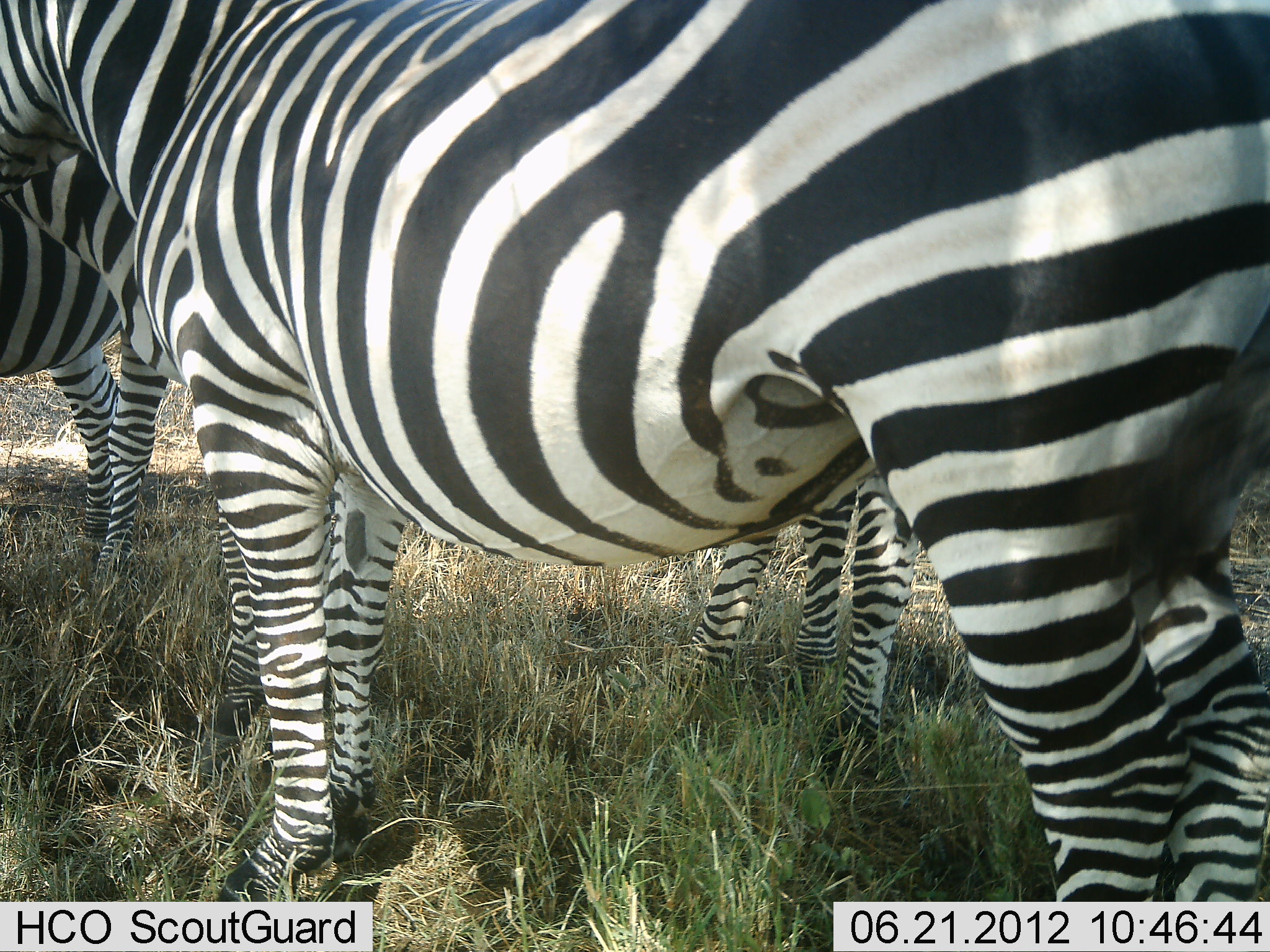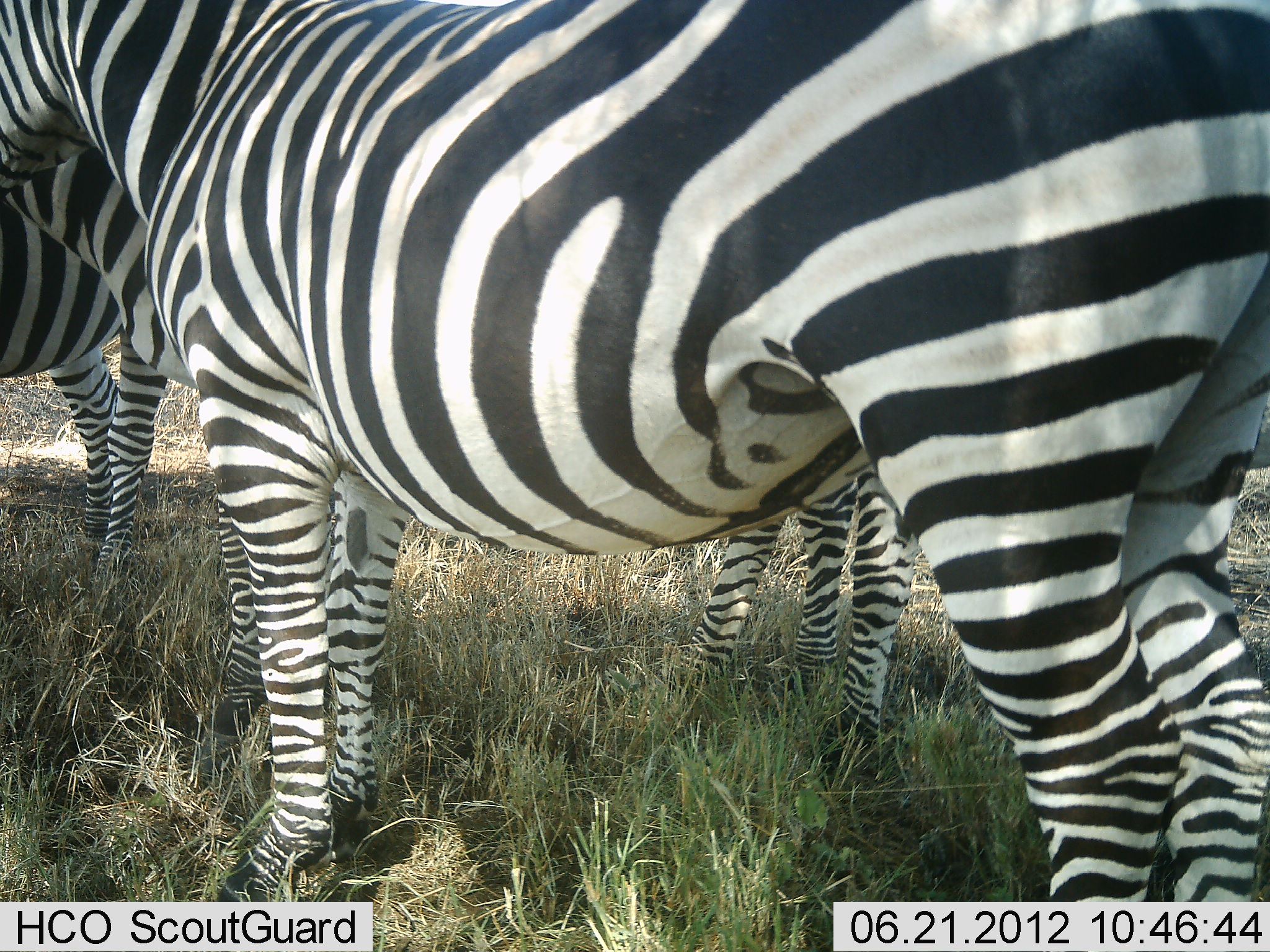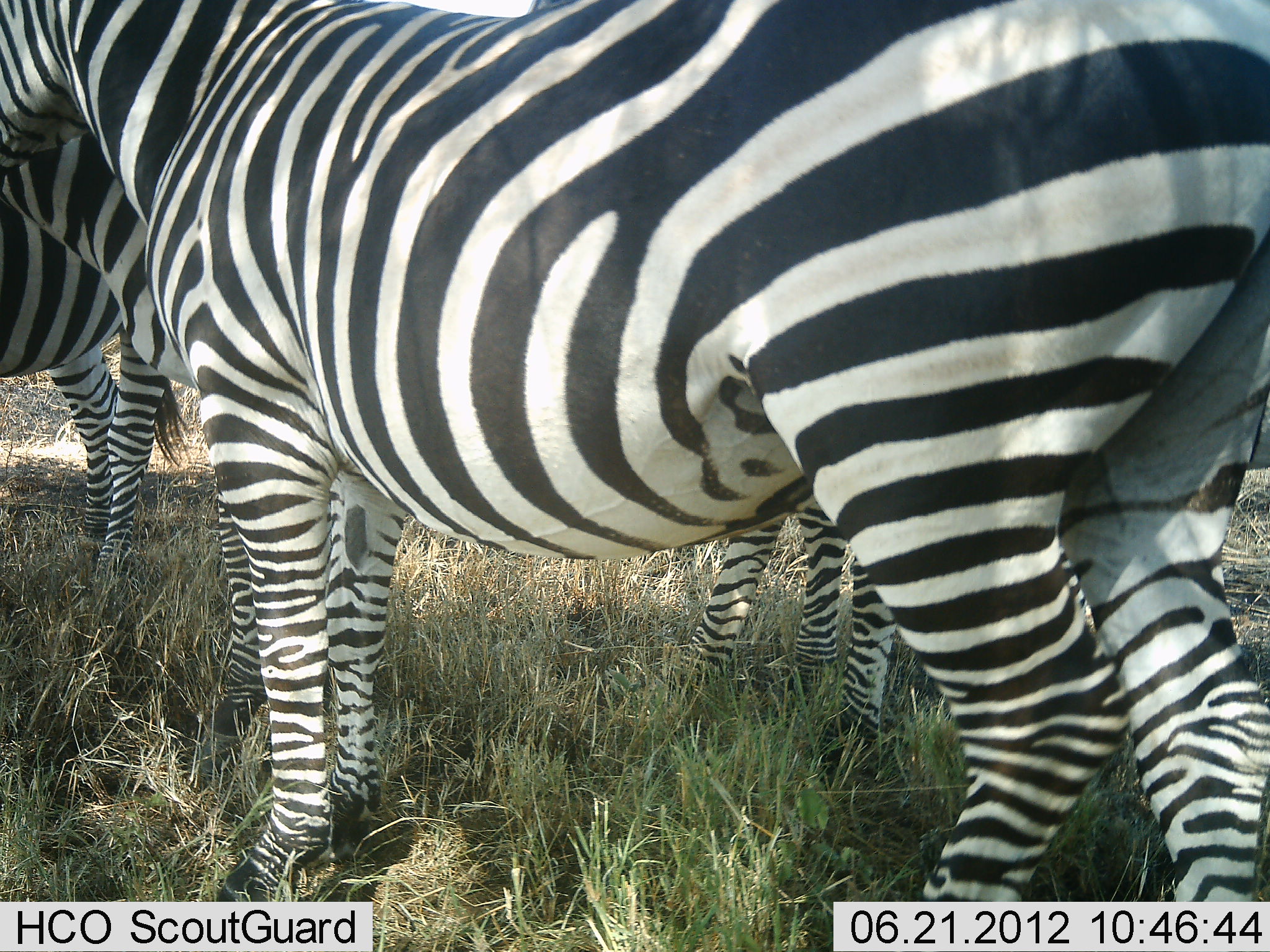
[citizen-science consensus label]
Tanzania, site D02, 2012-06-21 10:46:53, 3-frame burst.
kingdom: Animalia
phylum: Chordata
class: Mammalia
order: Perissodactyla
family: Equidae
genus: Equus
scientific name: Equus quagga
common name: plains zebra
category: zebra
Zebra (plains zebra) (Equus quagga), count 4. Behavior (volunteer vote fractions): standing 90%, resting 0%, moving 0%, interacting 20%. Young present (vote fraction): 0%. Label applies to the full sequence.